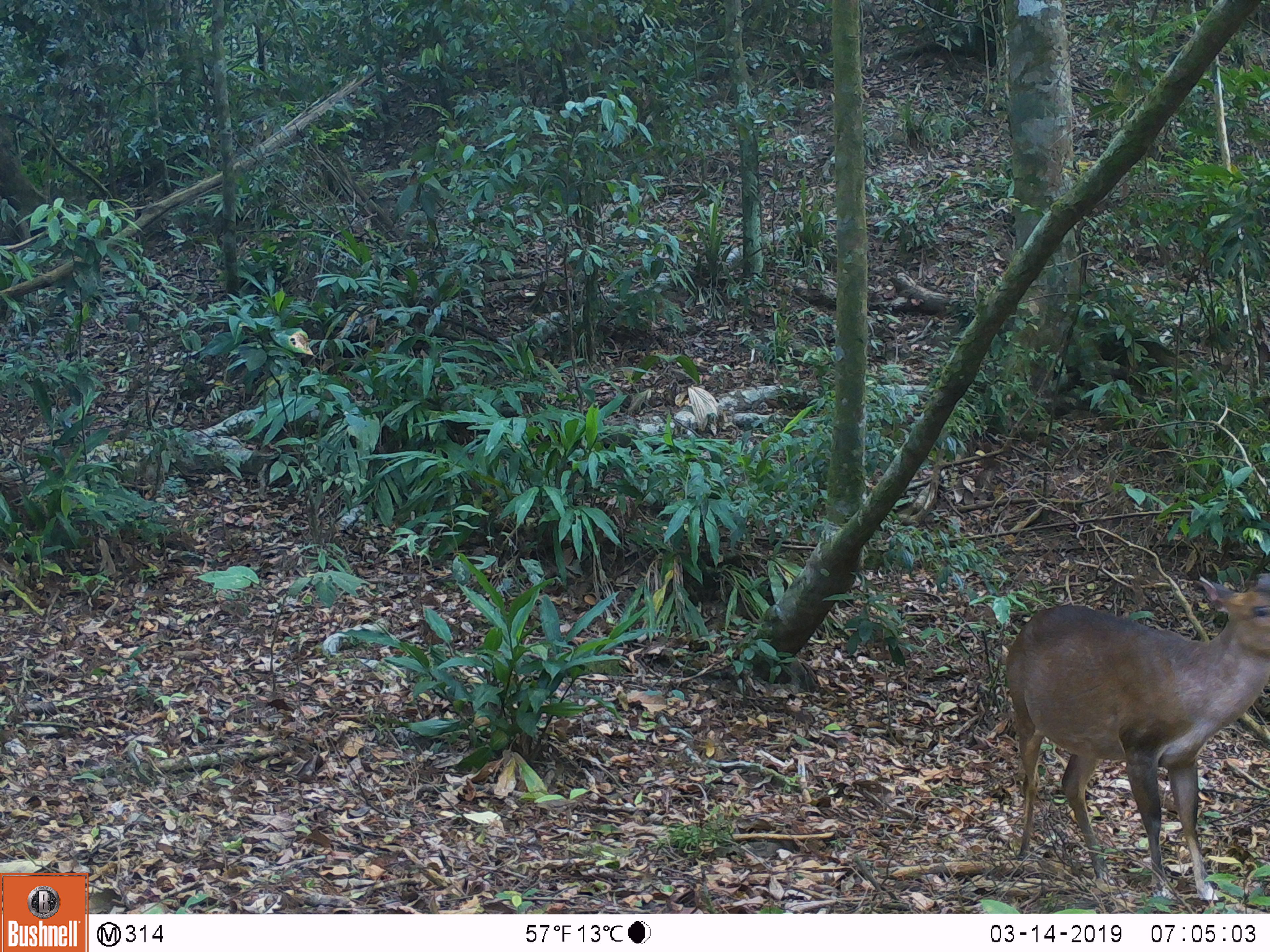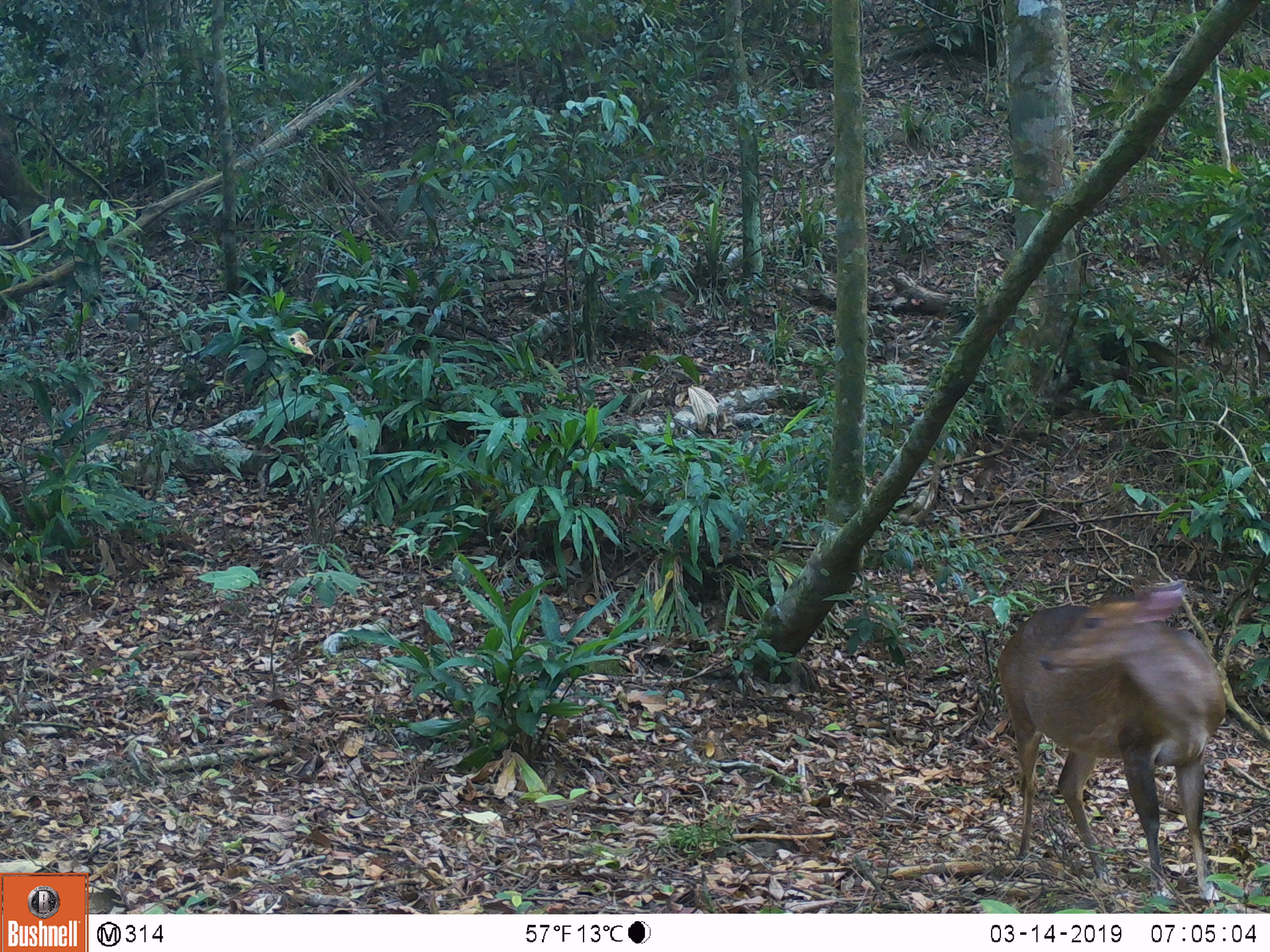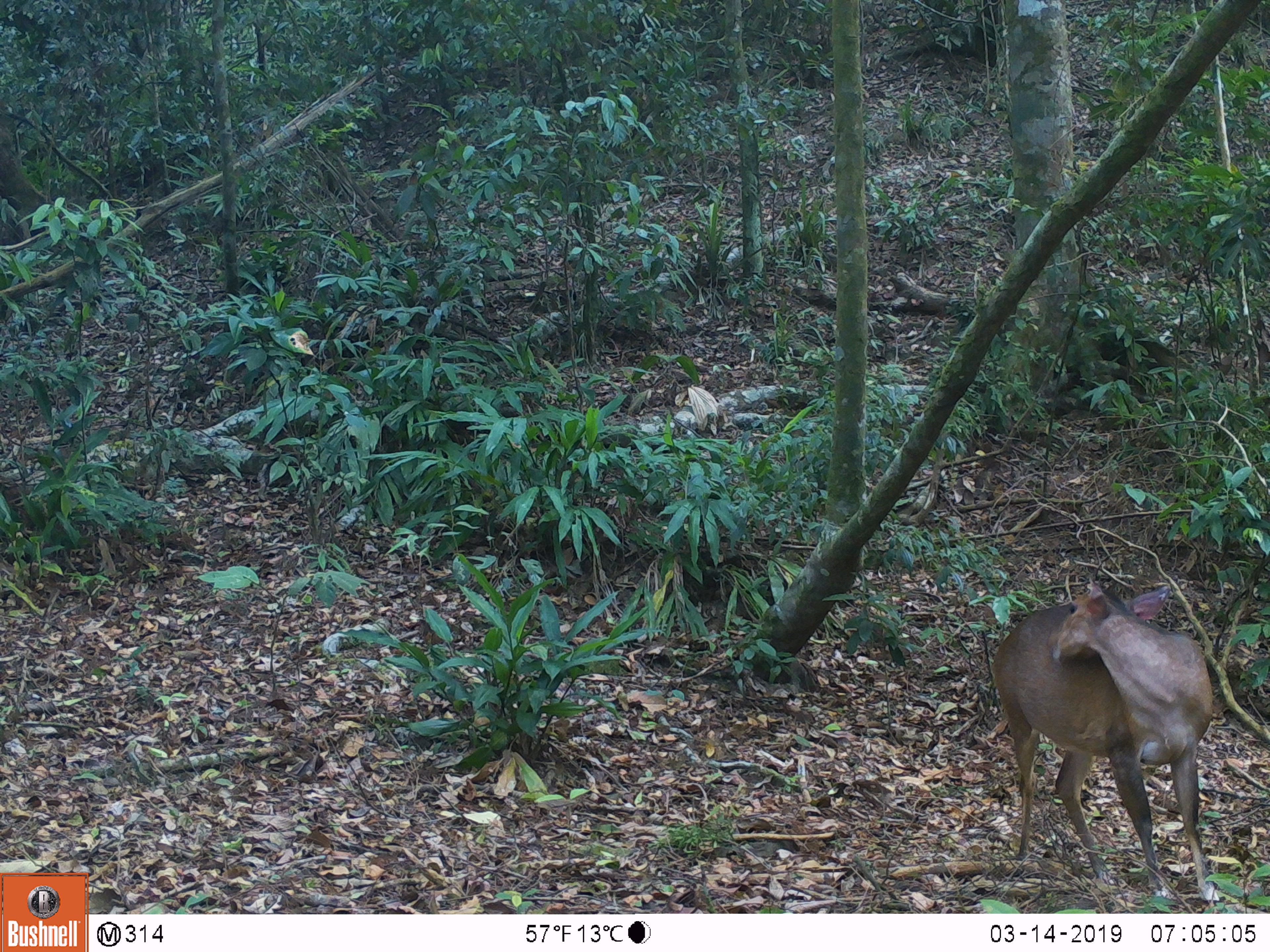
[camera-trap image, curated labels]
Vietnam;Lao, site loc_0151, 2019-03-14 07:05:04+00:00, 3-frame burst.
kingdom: Animalia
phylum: Chordata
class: Mammalia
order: Artiodactyla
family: Cervidae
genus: Muntiacus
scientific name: Muntiacus vuquangensis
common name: large-antlered muntjac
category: large antlered muntjac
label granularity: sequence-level